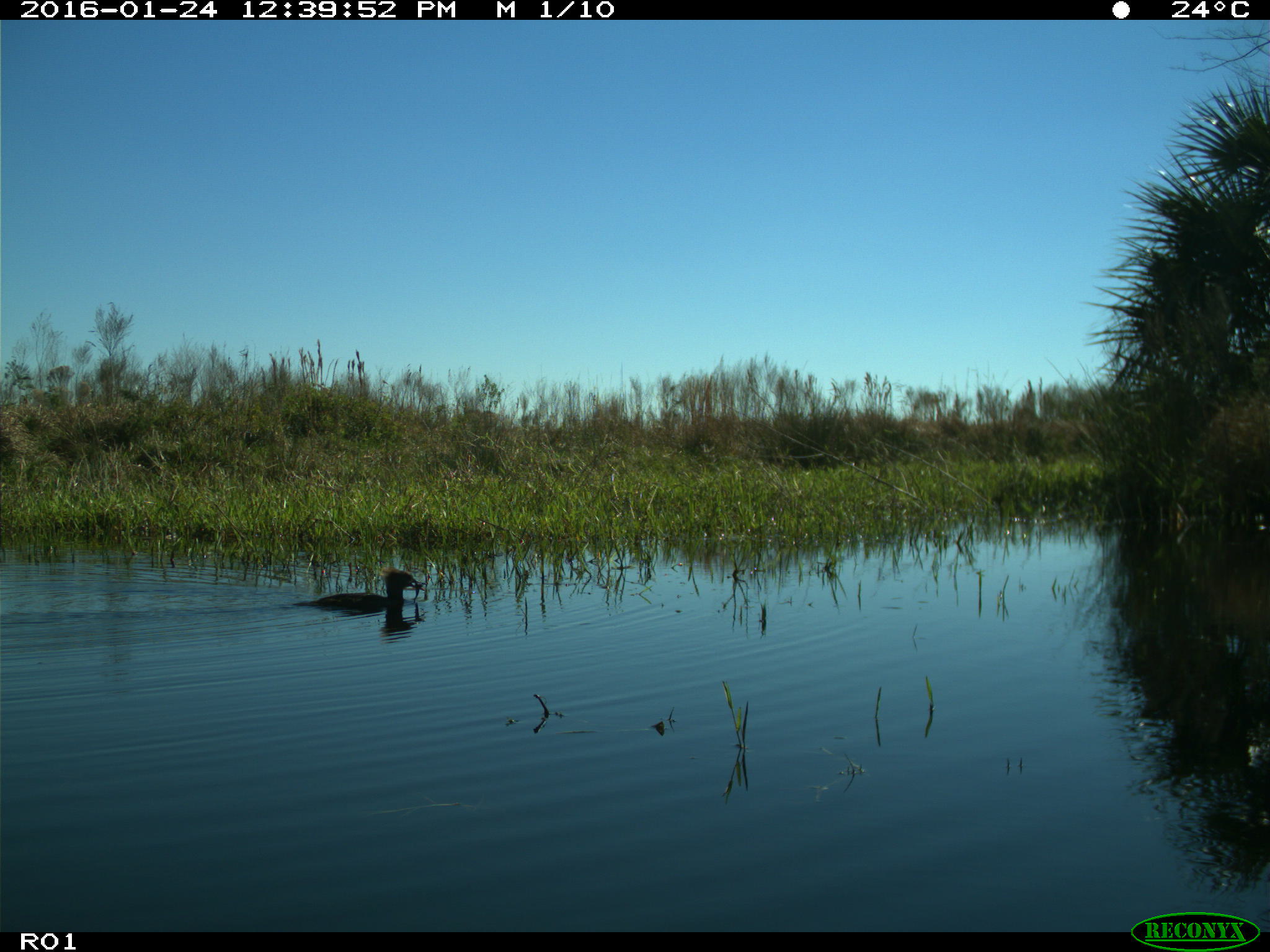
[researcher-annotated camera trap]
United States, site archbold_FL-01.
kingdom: Animalia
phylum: Chordata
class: Aves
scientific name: Aves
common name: birds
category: unidentified bird